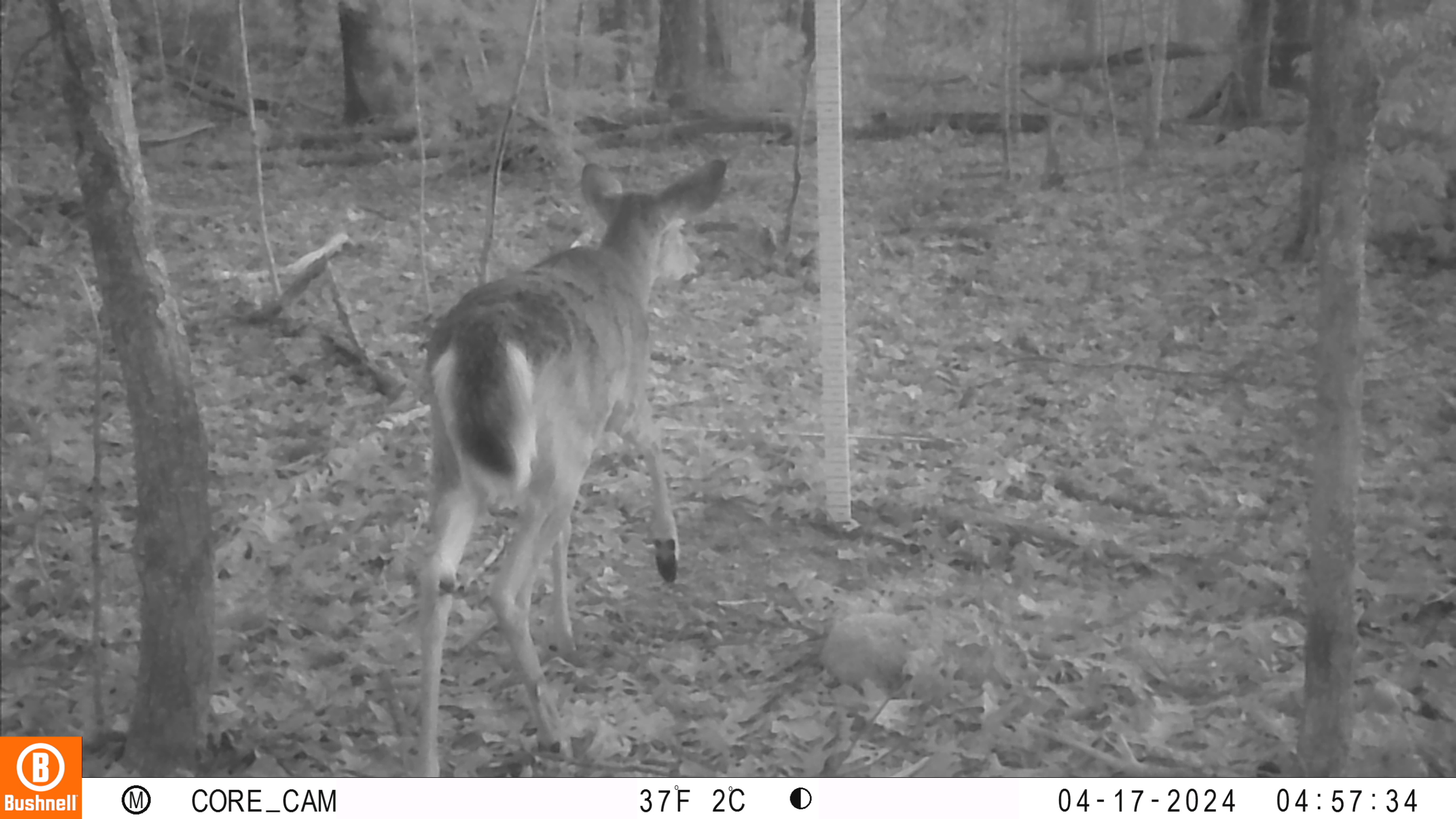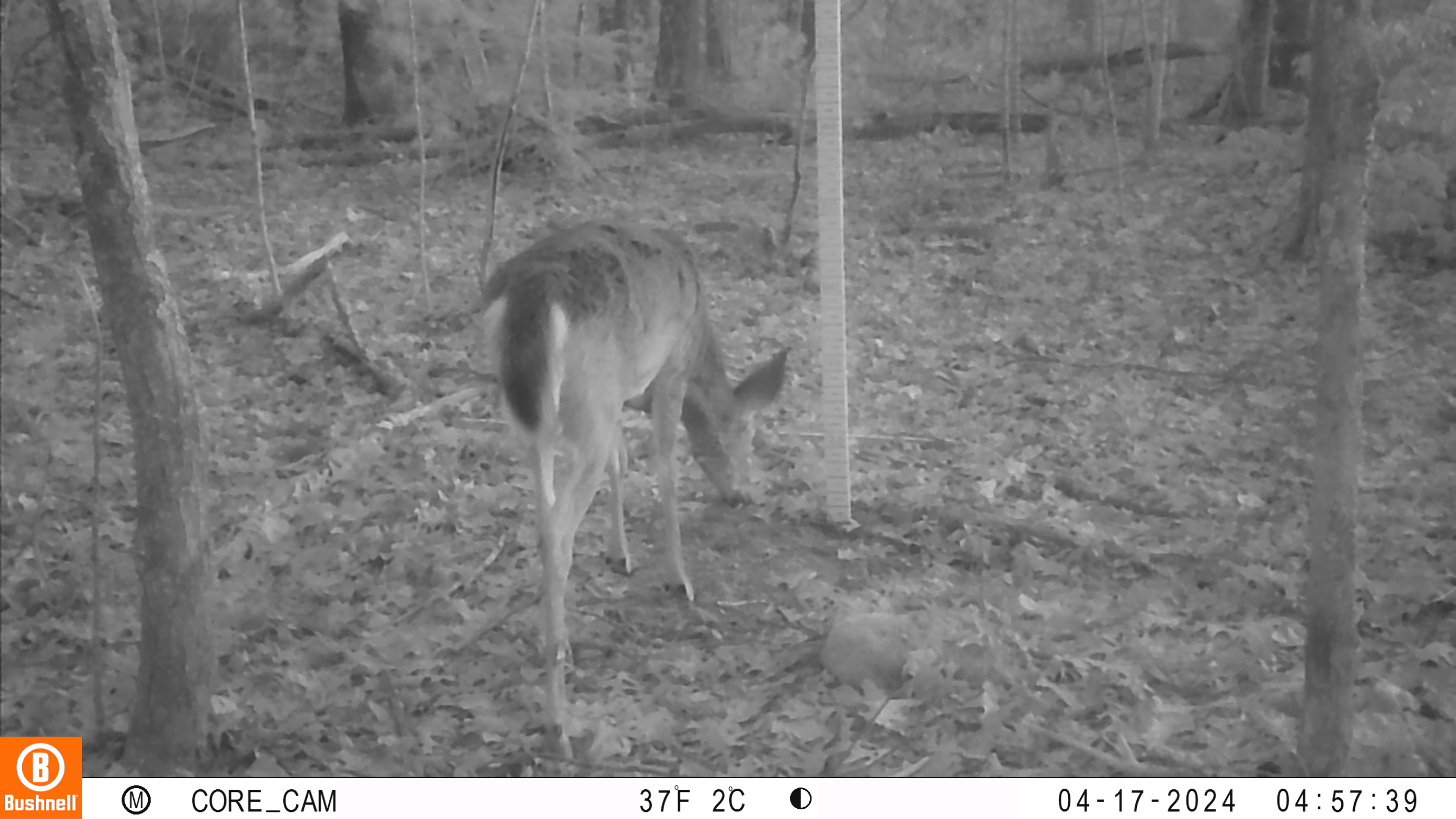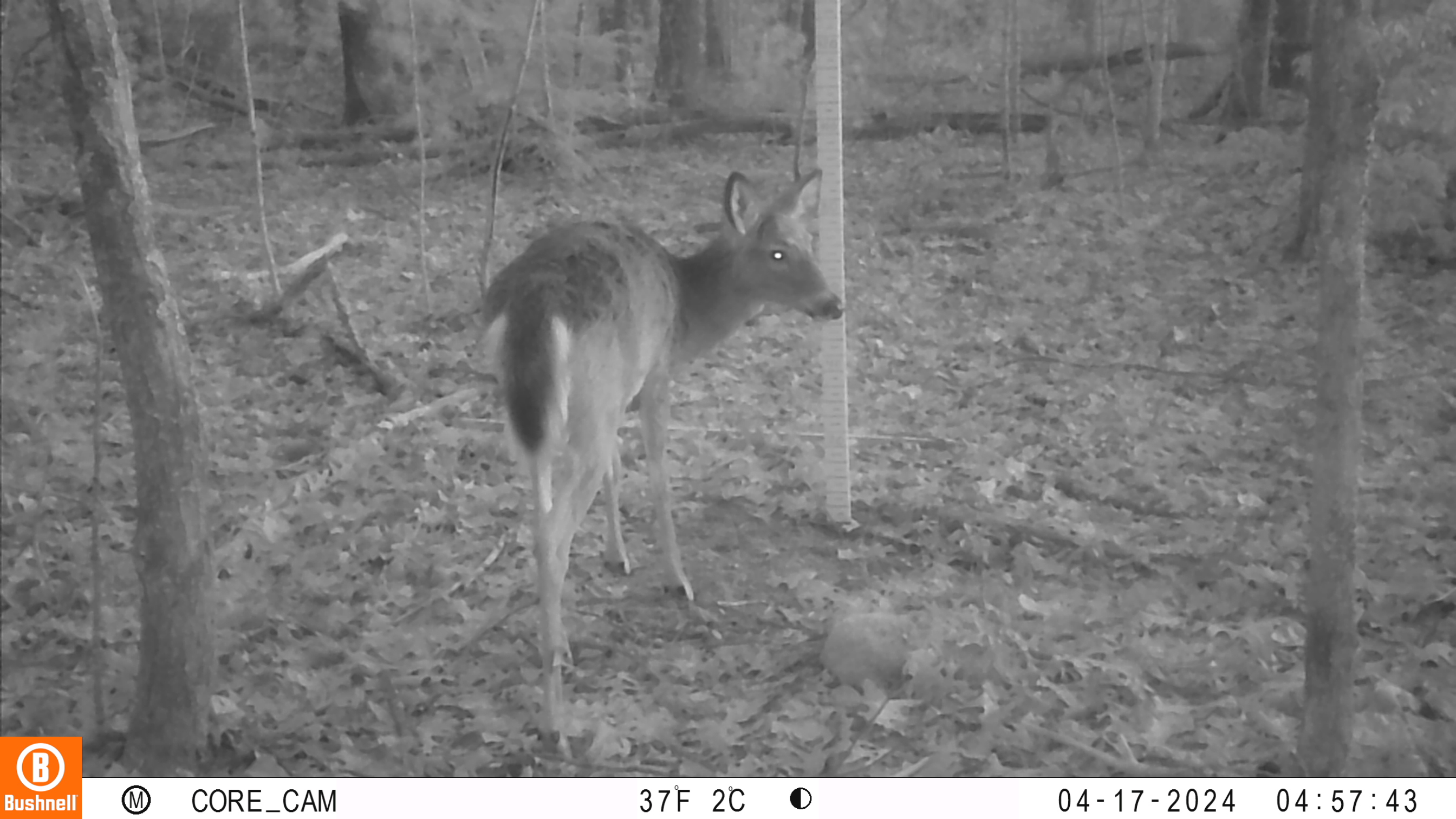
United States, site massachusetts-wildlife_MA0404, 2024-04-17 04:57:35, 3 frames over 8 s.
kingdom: Animalia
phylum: Chordata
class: Mammalia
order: Artiodactyla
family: Cervidae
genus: Odocoileus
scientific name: Odocoileus virginianus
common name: white-tailed deer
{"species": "white-tailed deer (Odocoileus virginianus)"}